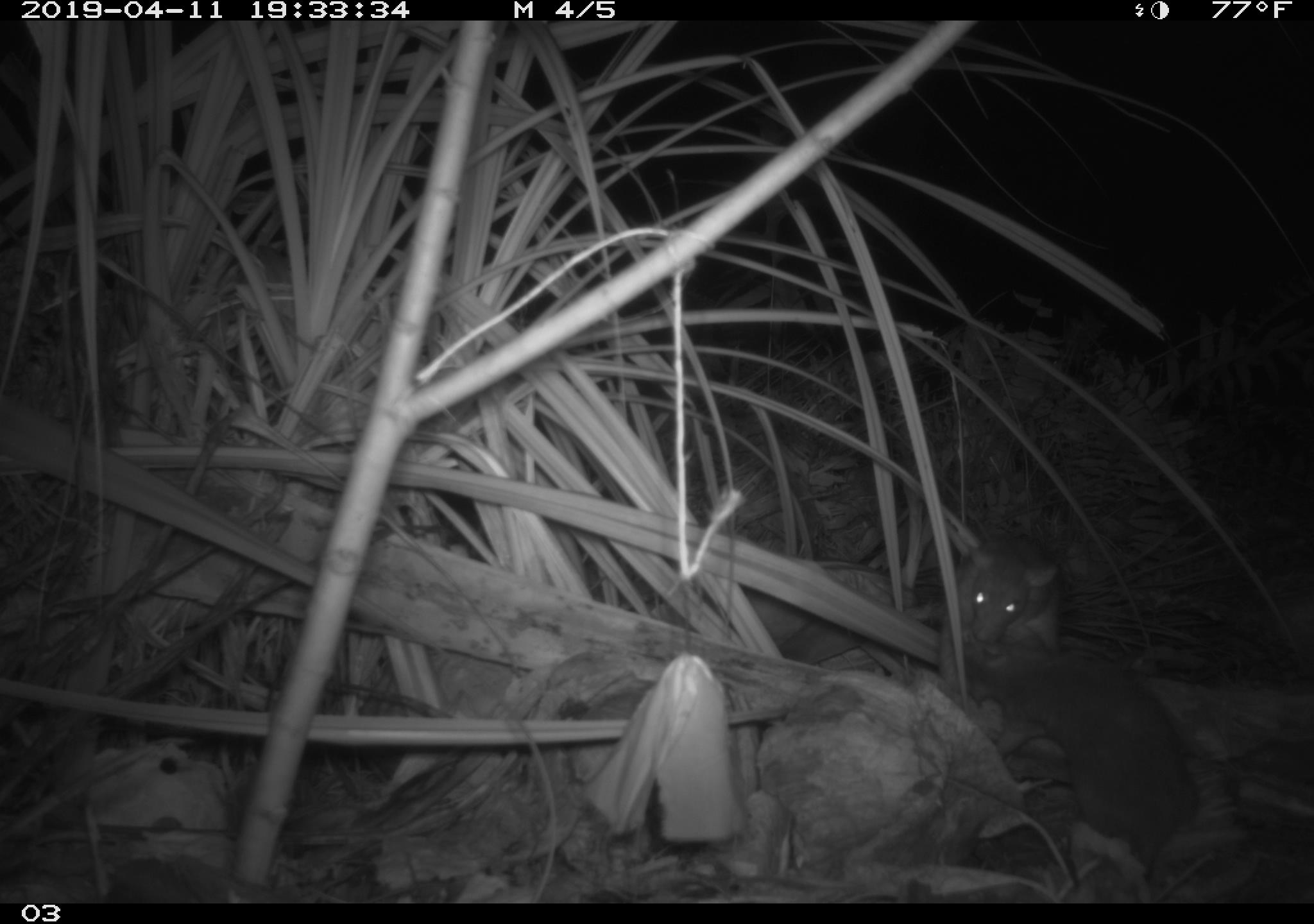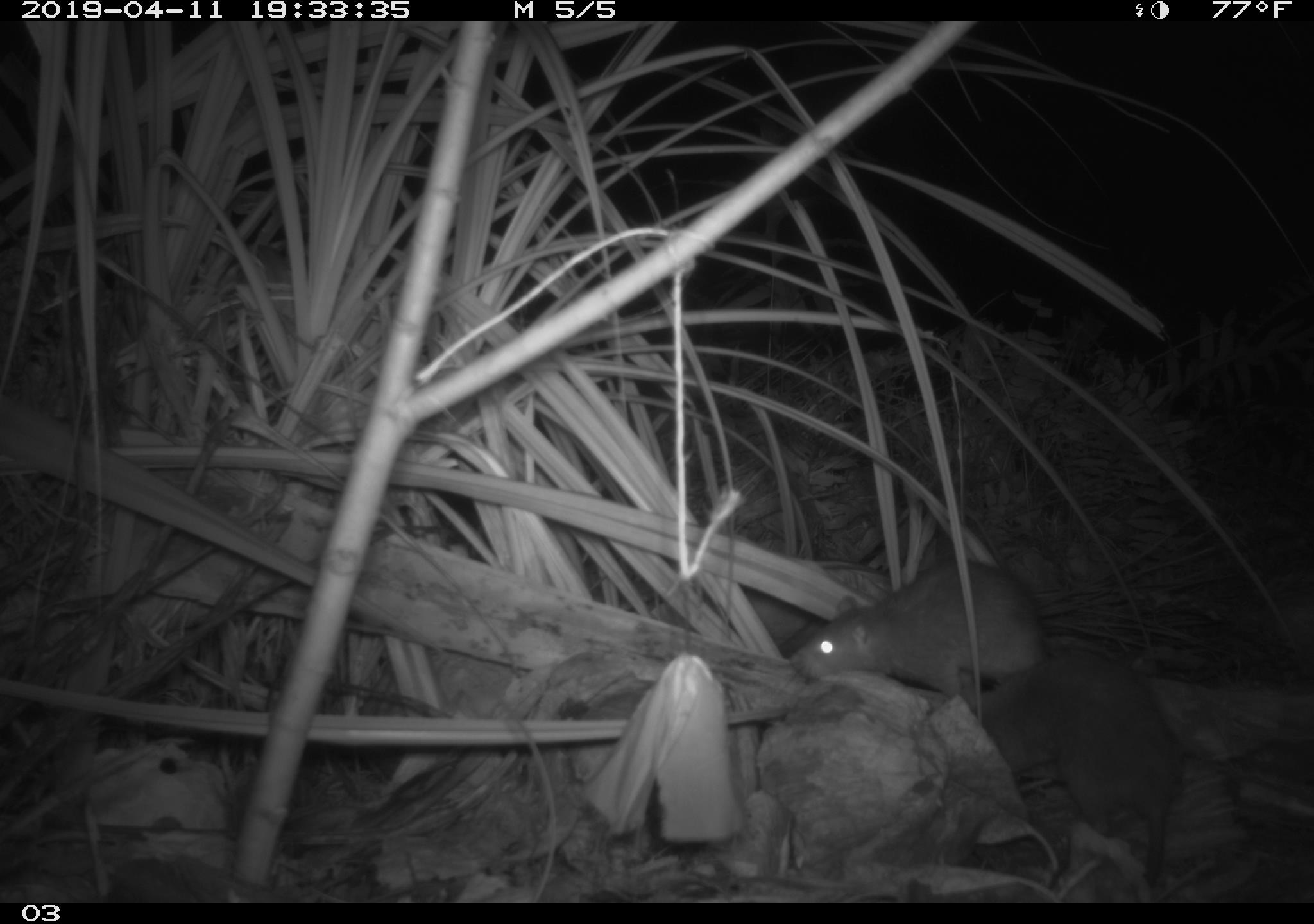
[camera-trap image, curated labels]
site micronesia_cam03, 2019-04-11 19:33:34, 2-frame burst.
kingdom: Animalia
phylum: Chordata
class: Mammalia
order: Rodentia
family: Muridae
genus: Rattus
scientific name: Rattus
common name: rat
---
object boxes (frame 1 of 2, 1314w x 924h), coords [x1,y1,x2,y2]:
rat: [939,631,1206,895]; [947,534,1070,644]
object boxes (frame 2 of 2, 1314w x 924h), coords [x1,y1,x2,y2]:
rat: [793,557,1048,704]